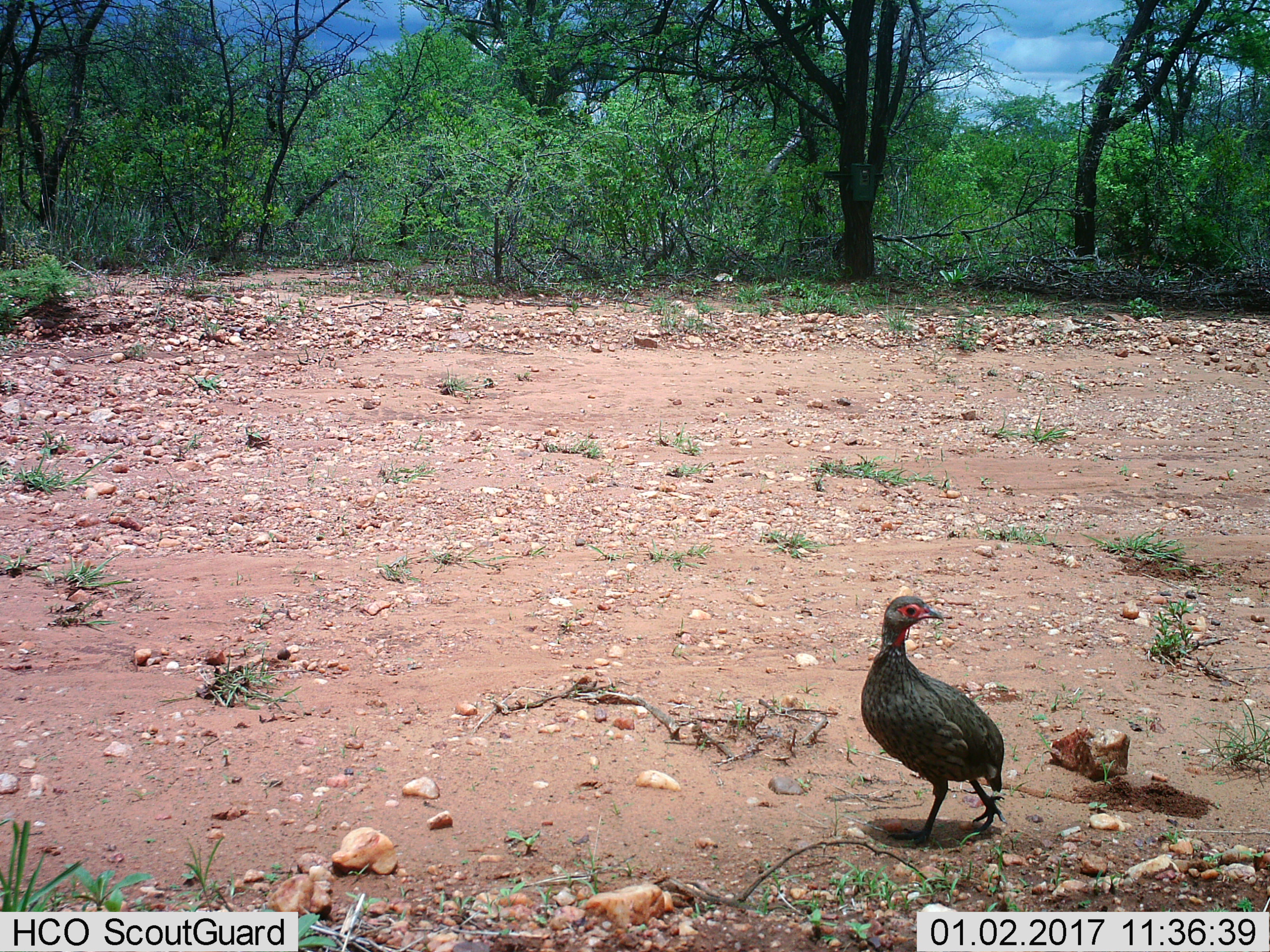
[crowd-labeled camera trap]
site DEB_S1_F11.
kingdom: Animalia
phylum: Chordata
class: Aves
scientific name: Aves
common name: bird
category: birdother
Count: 1.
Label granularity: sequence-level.